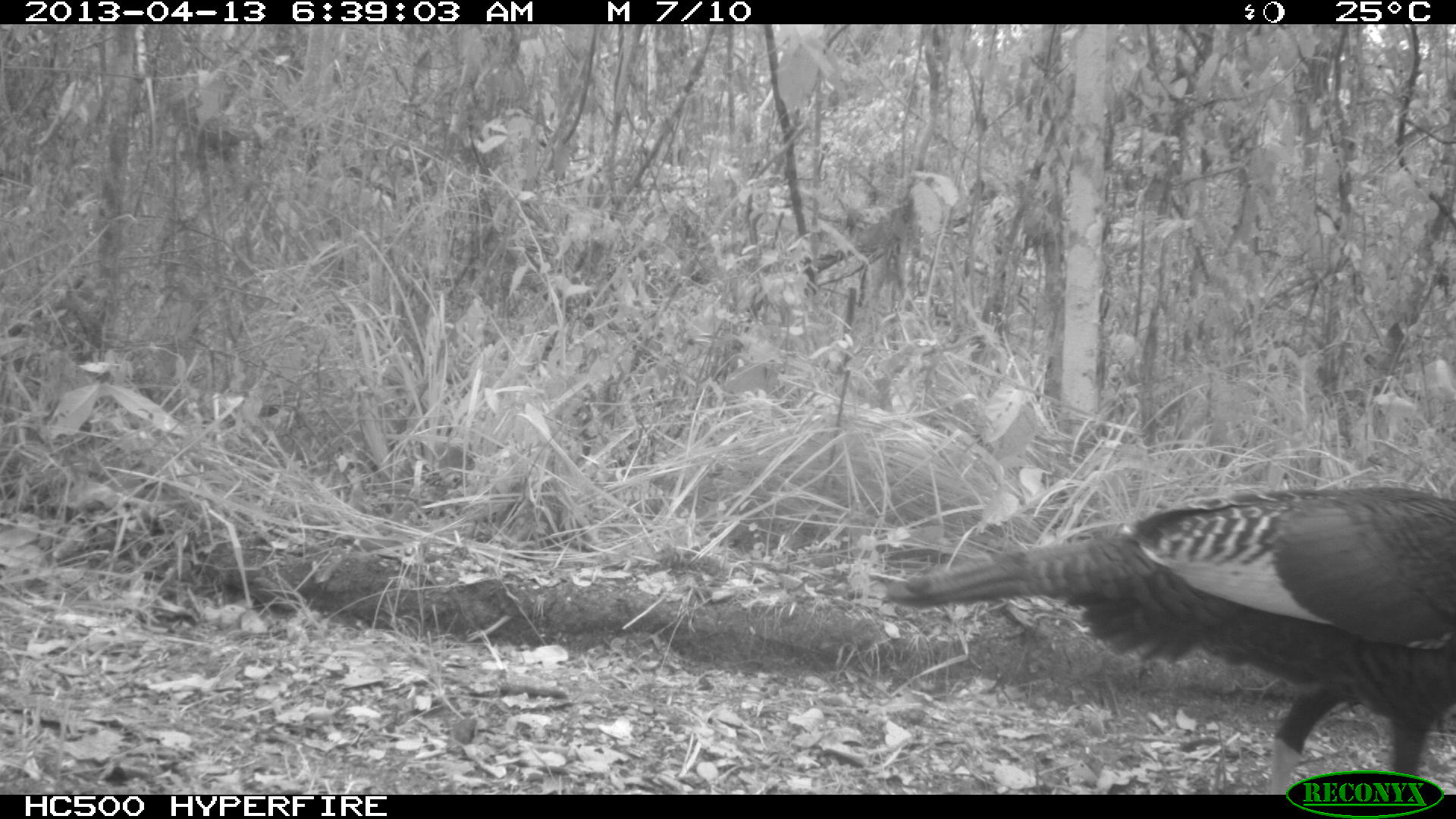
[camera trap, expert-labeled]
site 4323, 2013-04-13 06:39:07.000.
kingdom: Animalia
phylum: Chordata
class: Aves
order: Galliformes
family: Phasianidae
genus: Meleagris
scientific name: Meleagris ocellata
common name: ocellated turkey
Meleagris ocellata (ocellated turkey), count 1, sex female.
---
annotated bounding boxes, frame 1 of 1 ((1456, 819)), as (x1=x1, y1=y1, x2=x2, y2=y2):
meleagris ocellata: (x1=886, y1=485, x2=1456, y2=795)